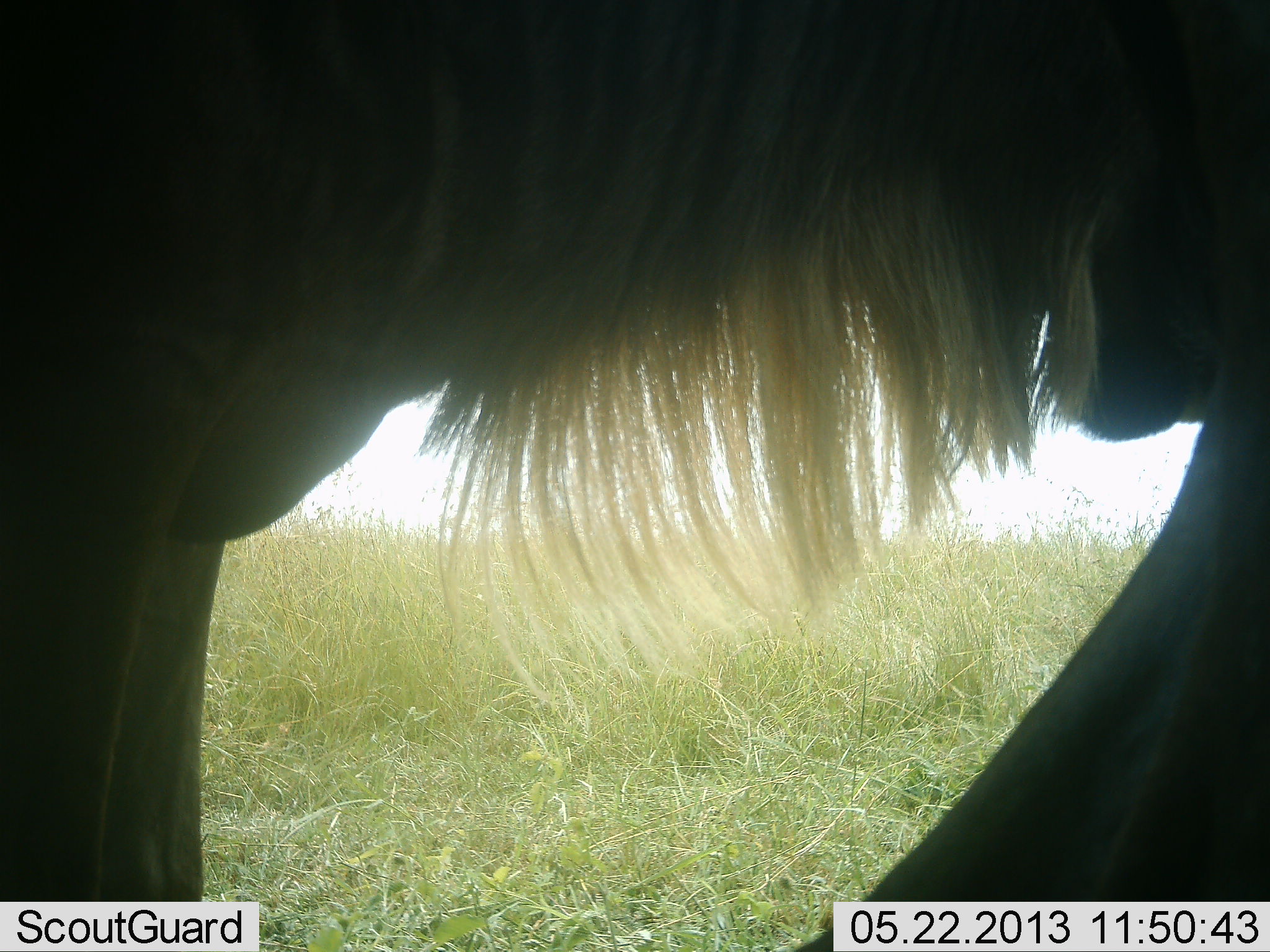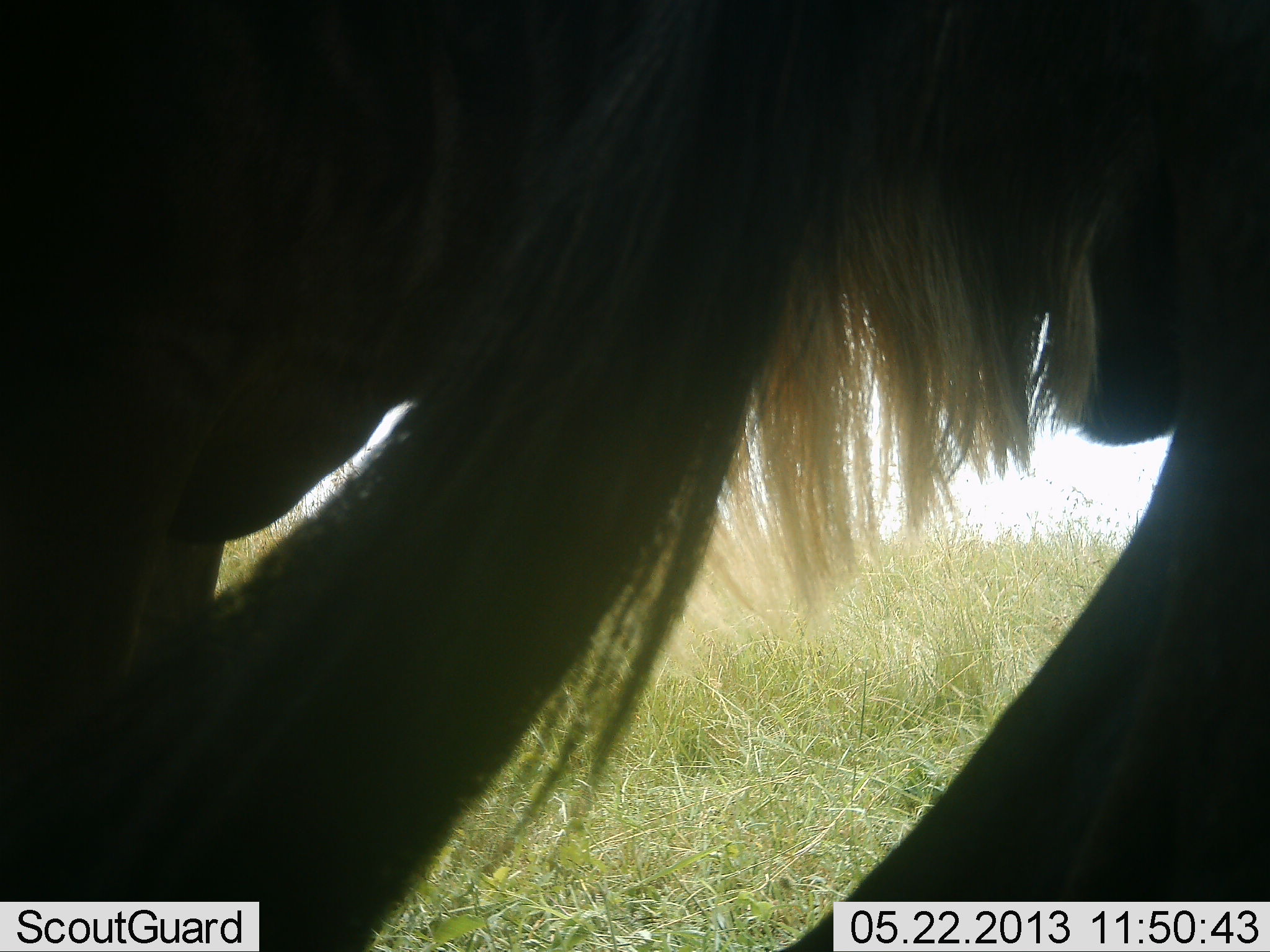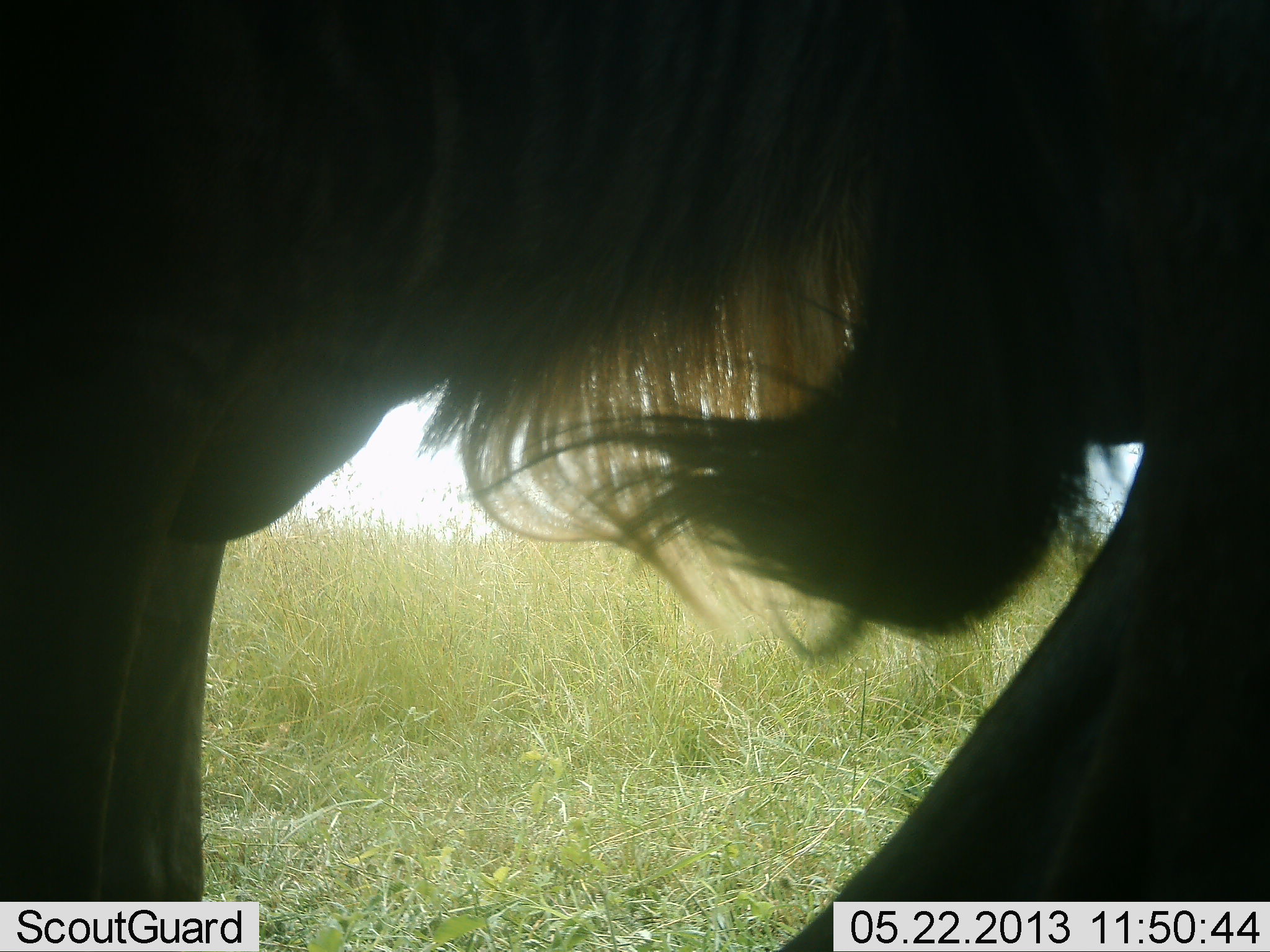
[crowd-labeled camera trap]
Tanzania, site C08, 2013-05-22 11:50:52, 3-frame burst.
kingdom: Animalia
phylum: Chordata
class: Mammalia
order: Artiodactyla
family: Bovidae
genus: Connochaetes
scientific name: Connochaetes taurinus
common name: blue wildebeest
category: wildebeest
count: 1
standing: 82%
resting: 6%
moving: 6%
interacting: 0%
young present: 0%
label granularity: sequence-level